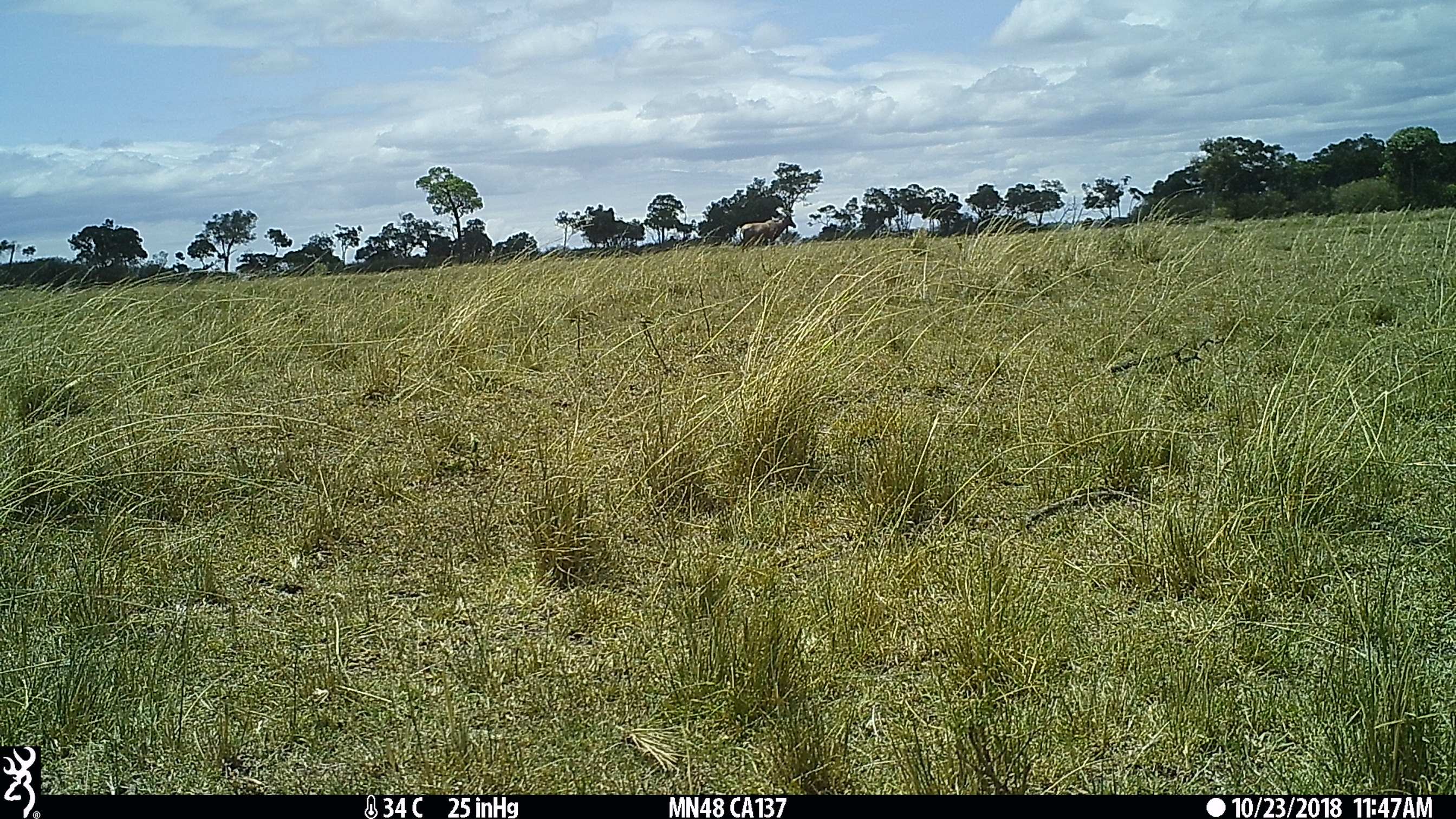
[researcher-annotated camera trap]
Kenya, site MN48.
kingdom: Animalia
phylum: Chordata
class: Mammalia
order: Artiodactyla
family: Bovidae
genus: Damaliscus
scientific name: Damaliscus lunatus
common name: topi